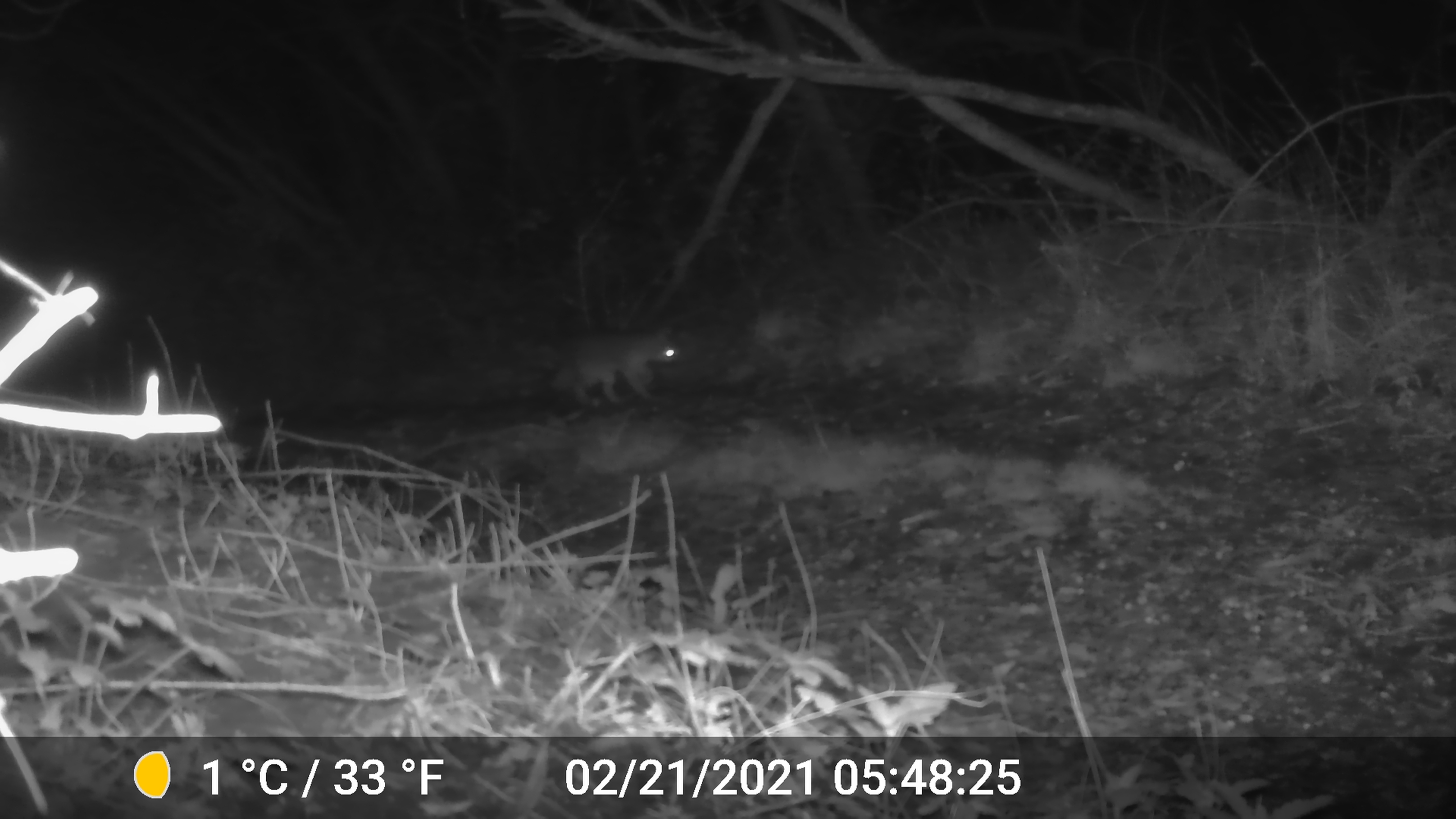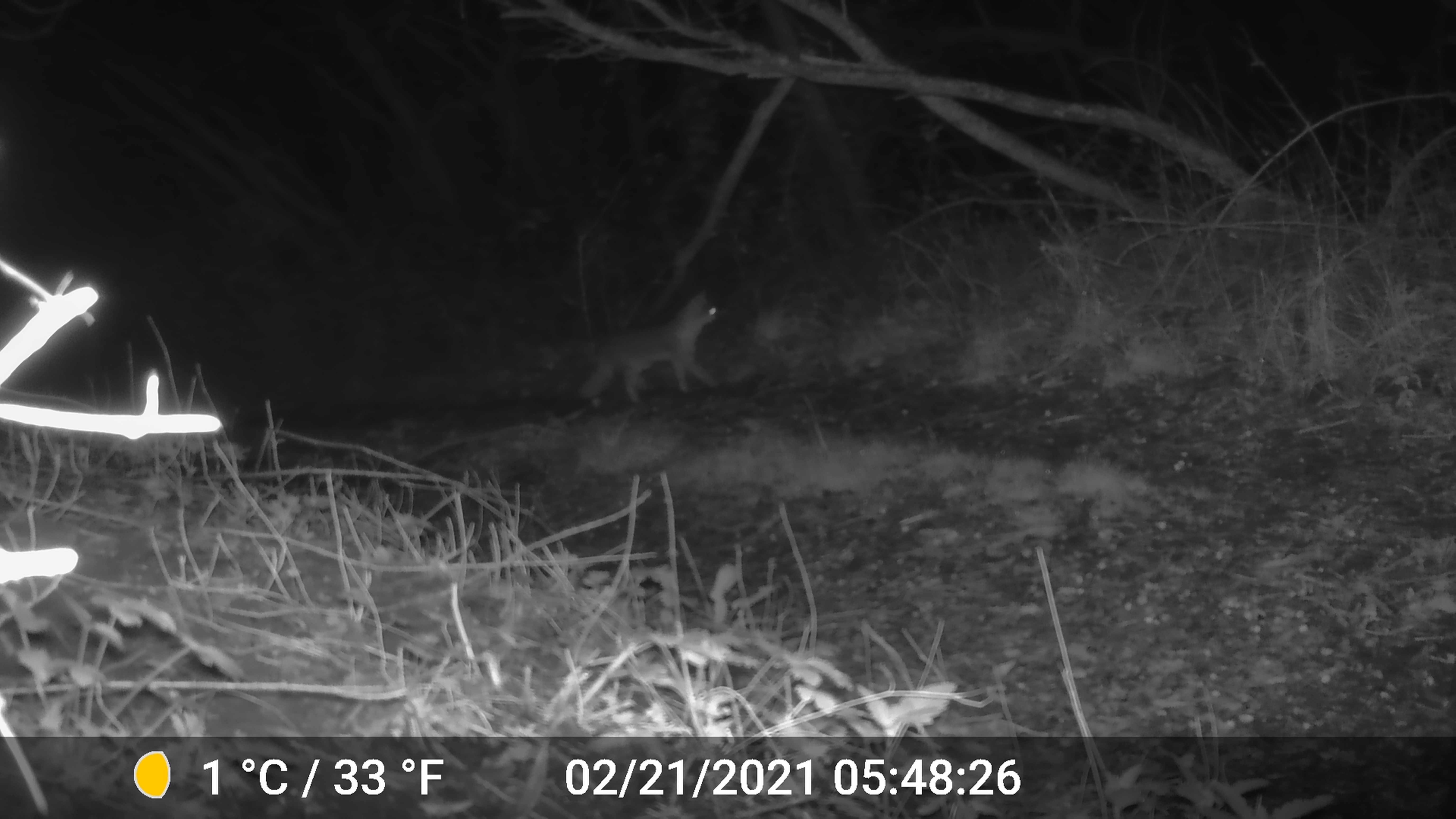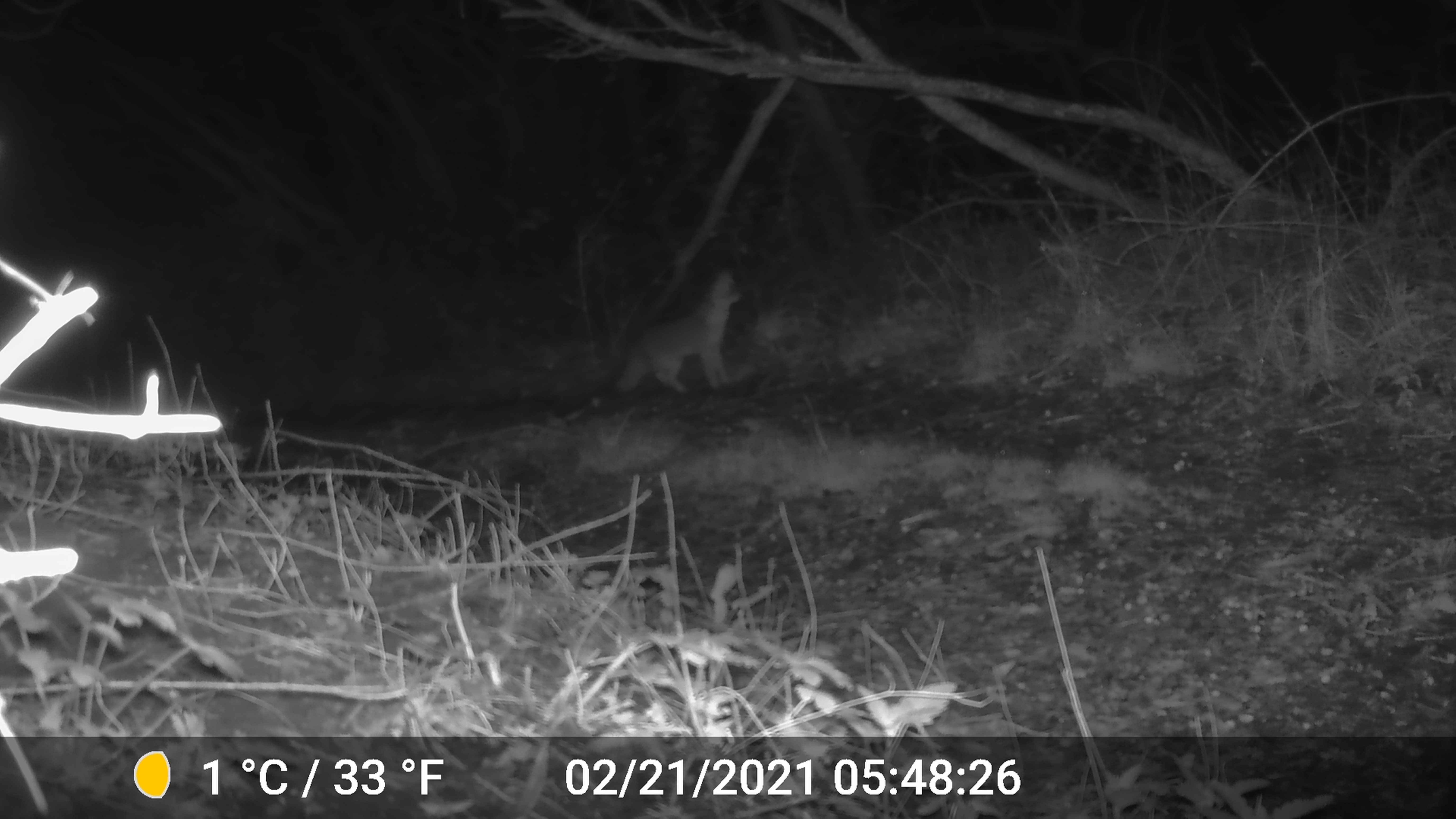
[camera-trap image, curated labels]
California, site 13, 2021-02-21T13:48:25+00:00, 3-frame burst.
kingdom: Animalia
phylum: Chordata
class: Mammalia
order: Carnivora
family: Canidae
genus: Urocyon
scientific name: Urocyon cinereoargenteus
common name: gray fox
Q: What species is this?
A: Gray fox (Urocyon cinereoargenteus).